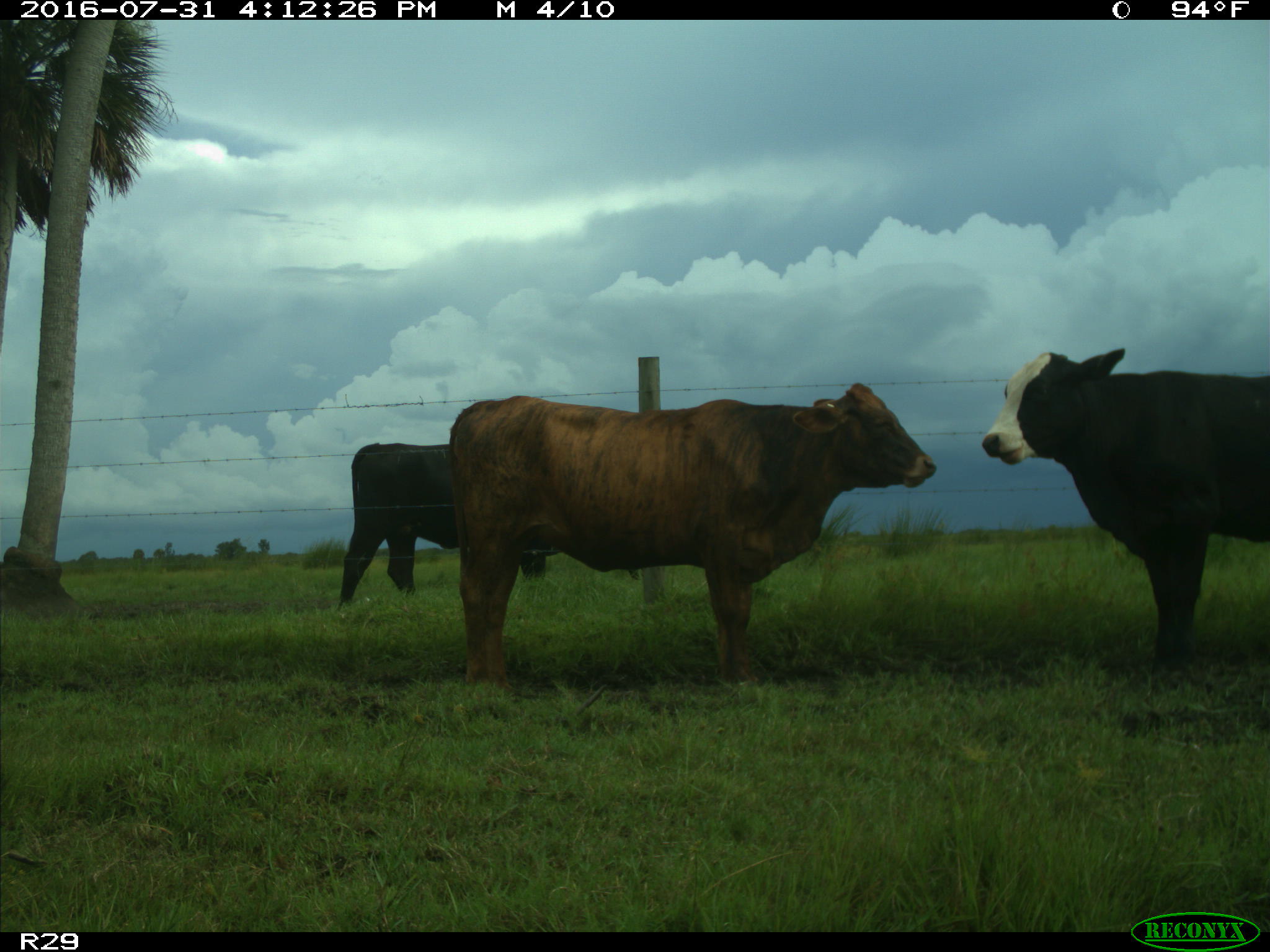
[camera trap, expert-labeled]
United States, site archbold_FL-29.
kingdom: Animalia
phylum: Chordata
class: Mammalia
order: Artiodactyla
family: Bovidae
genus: Bos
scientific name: Bos taurus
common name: domestic cow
Bos taurus (domestic cow).